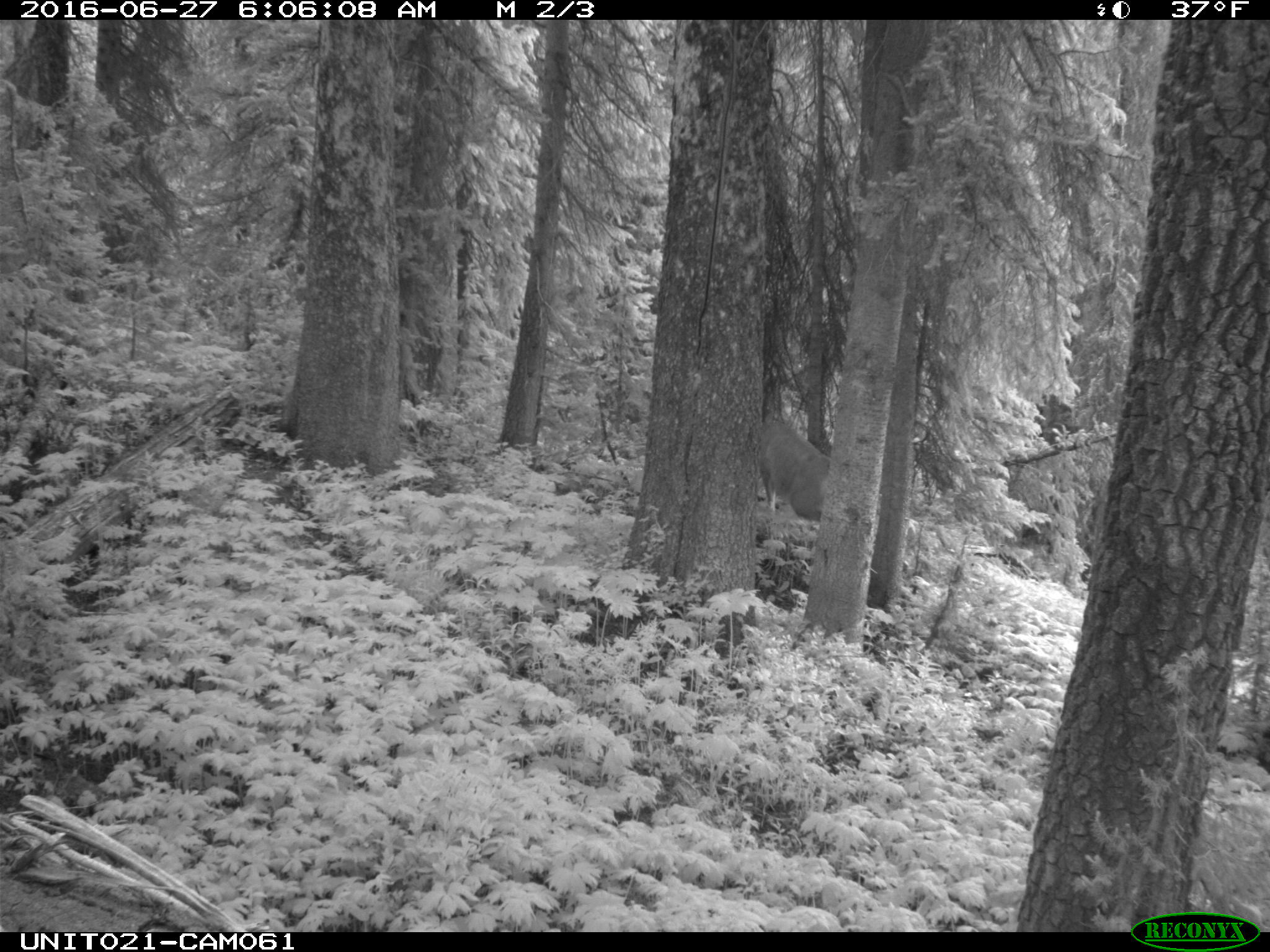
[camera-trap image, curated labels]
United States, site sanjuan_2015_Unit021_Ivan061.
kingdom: Animalia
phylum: Chordata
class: Mammalia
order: Artiodactyla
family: Cervidae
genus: Odocoileus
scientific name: Odocoileus hemionus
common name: mule deer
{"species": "Odocoileus hemionus (mule deer)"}